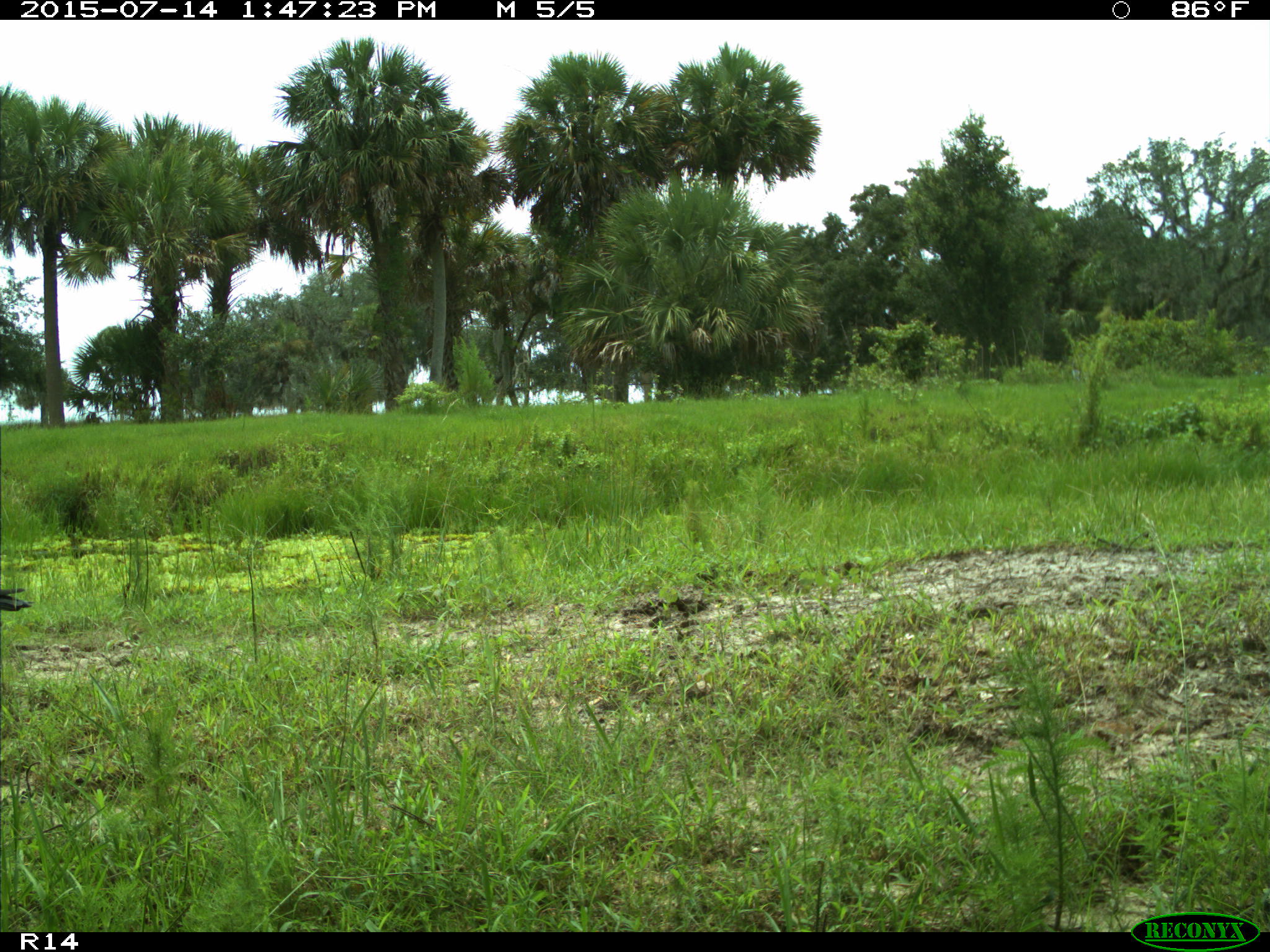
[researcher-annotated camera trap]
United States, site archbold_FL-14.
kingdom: Animalia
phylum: Chordata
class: Mammalia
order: Artiodactyla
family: Bovidae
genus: Bos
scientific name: Bos taurus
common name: domestic cow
Bos taurus (domestic cow).